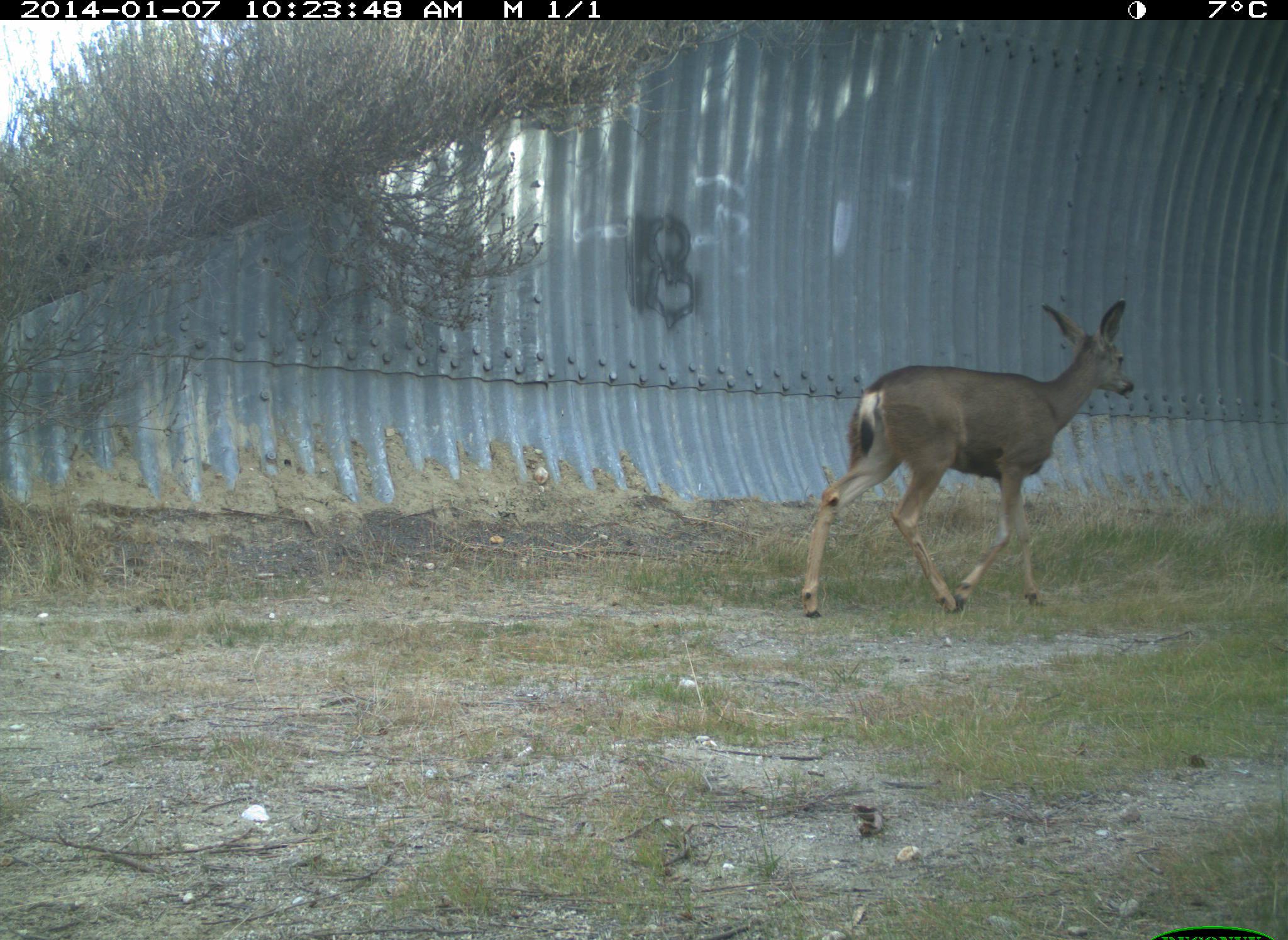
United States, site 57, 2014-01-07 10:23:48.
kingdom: Animalia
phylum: Chordata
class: Mammalia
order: Artiodactyla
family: Cervidae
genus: Odocoileus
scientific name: Odocoileus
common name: deer